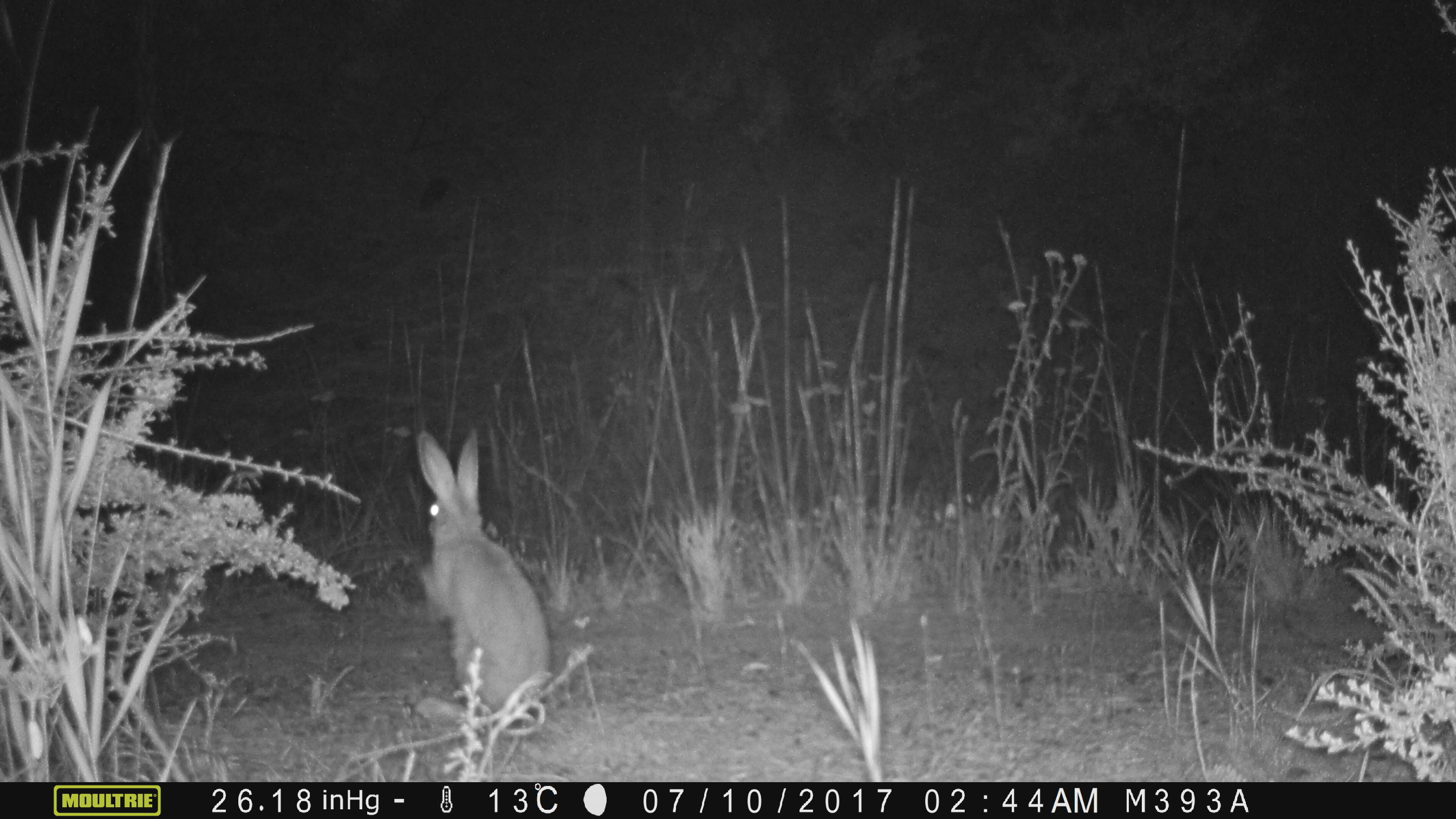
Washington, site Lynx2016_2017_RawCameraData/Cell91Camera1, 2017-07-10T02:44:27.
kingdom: Animalia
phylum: Chordata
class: Mammalia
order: Lagomorpha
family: Leporidae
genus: Lepus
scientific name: Lepus americanus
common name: snowshoe hare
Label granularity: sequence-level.